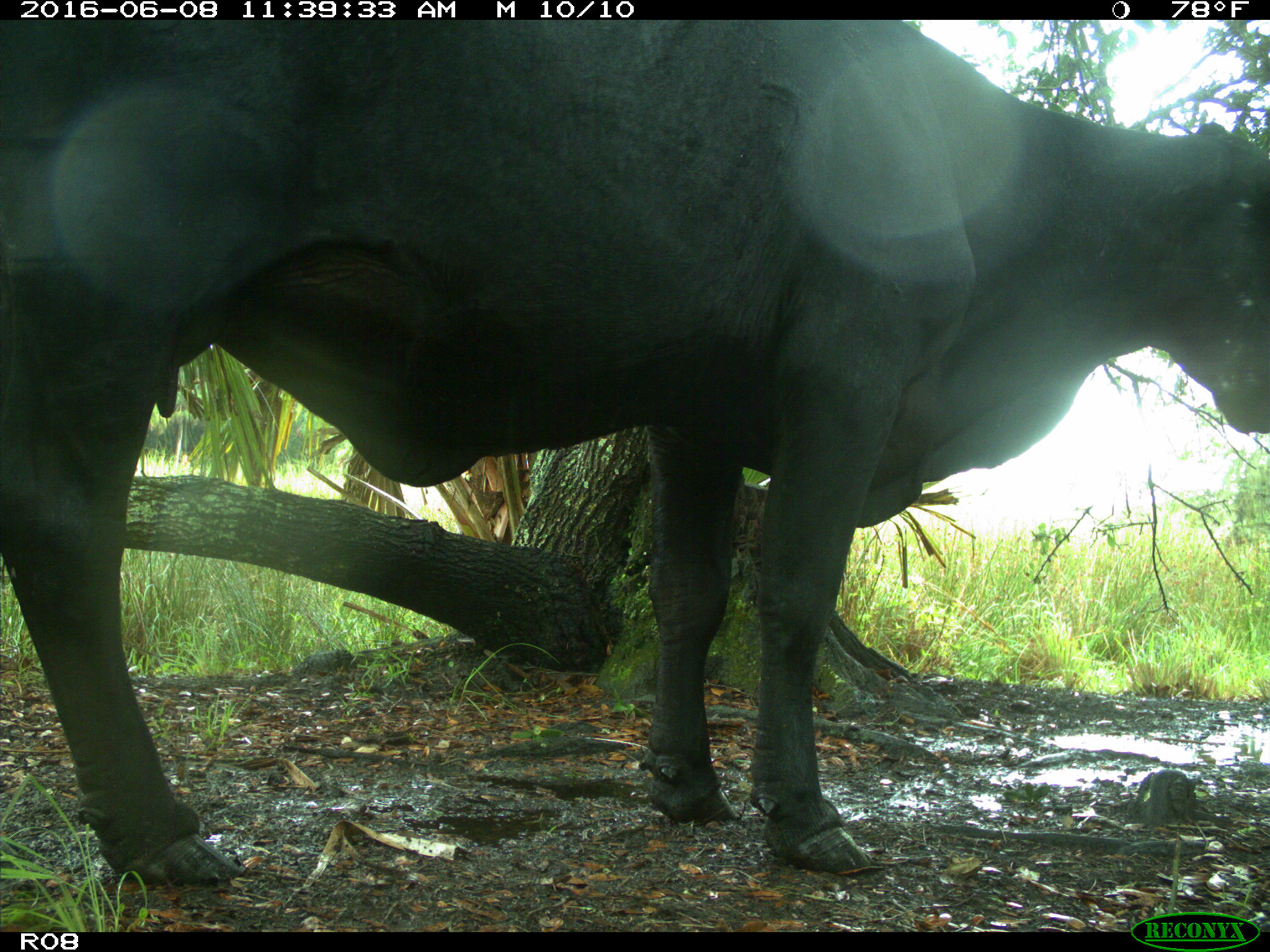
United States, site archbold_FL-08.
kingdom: Animalia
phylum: Chordata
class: Mammalia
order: Artiodactyla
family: Bovidae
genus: Bos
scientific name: Bos taurus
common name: domestic cow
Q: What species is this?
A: Bos taurus (domestic cow).